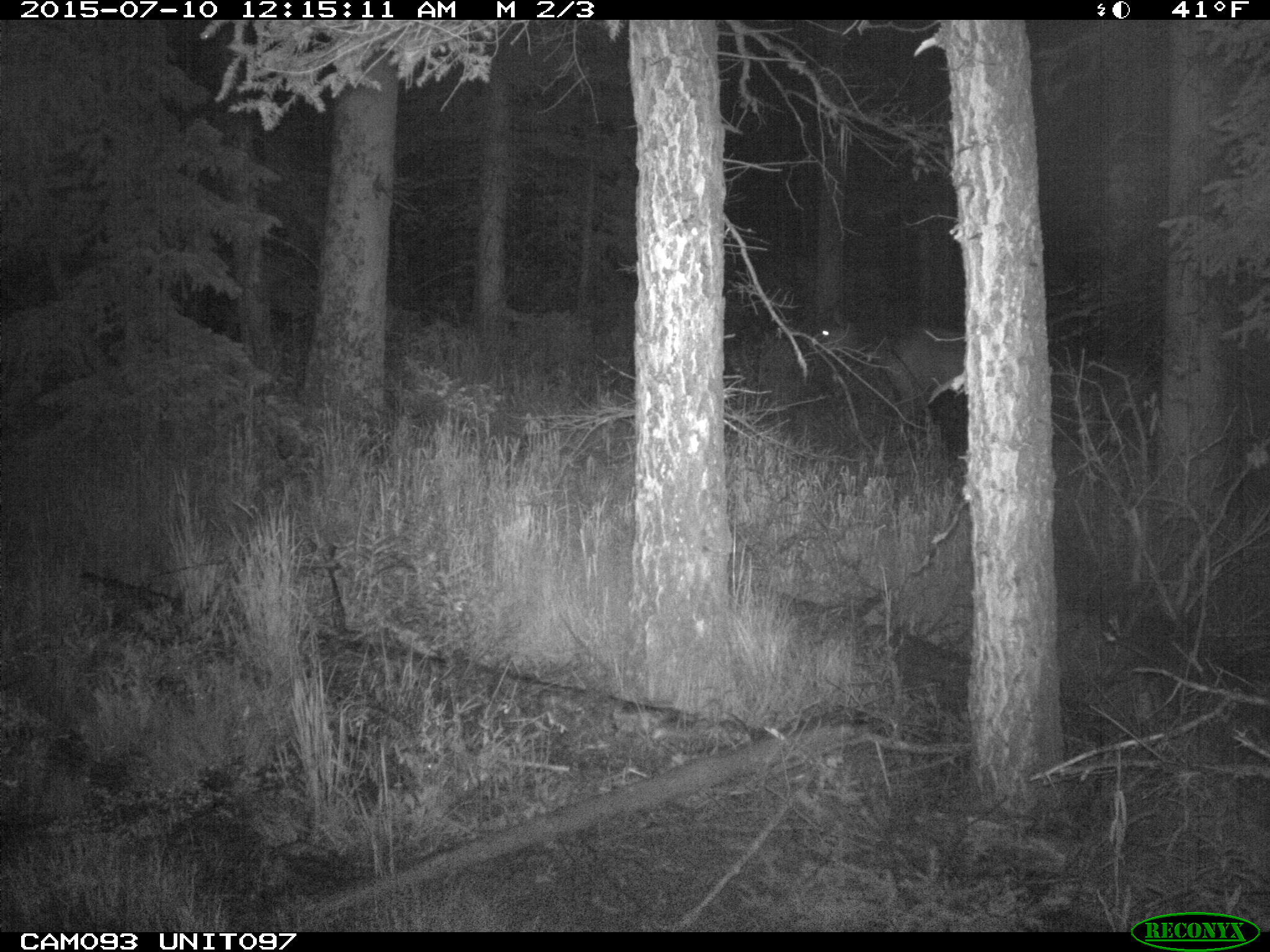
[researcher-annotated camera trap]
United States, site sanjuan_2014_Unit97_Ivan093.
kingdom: Animalia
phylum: Chordata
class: Mammalia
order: Artiodactyla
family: Cervidae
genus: Cervus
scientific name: Cervus elaphus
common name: red deer